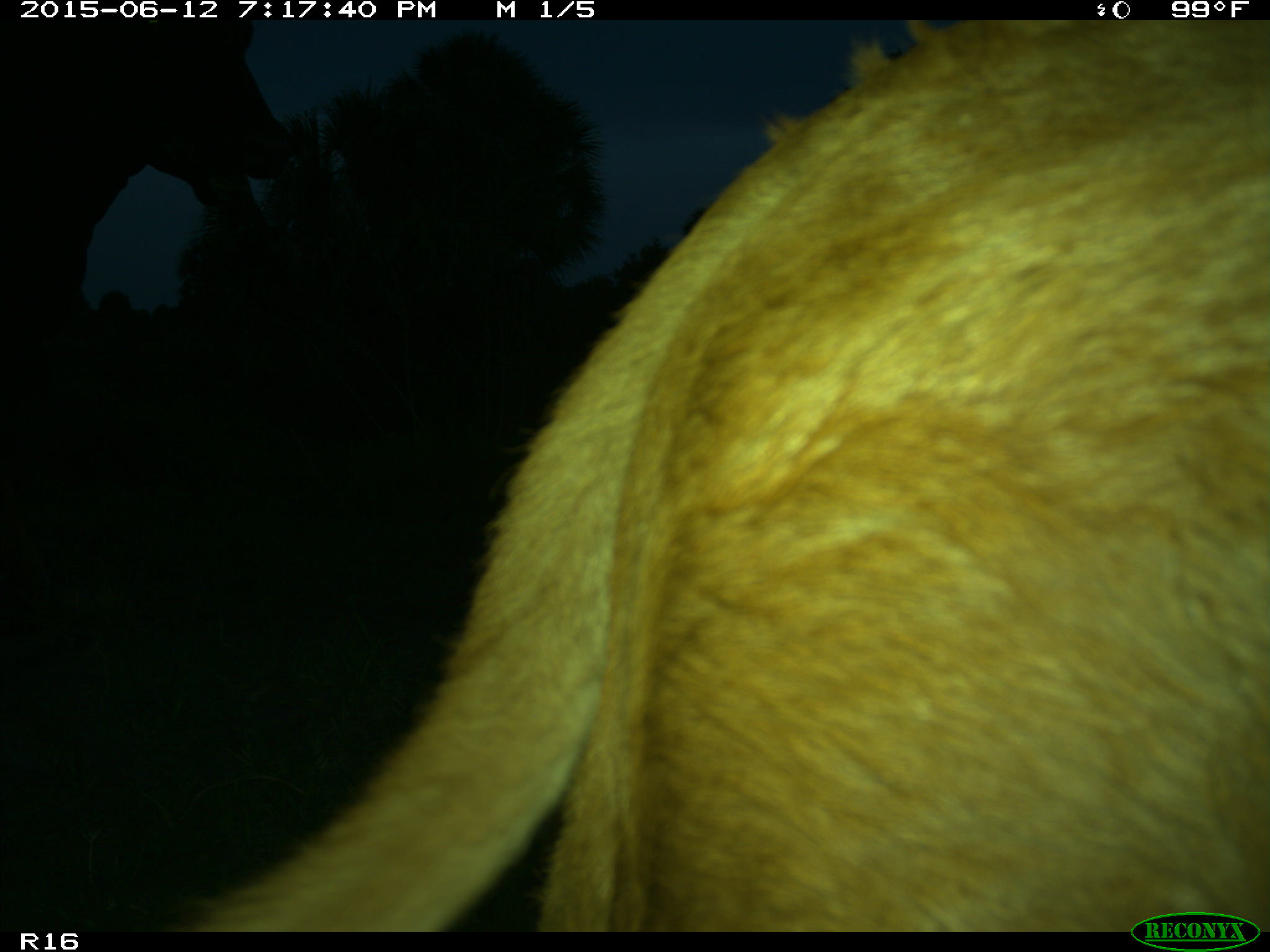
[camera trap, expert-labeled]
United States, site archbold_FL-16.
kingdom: Animalia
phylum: Chordata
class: Mammalia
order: Artiodactyla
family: Bovidae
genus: Bos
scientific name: Bos taurus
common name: domestic cow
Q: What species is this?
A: Bos taurus (domestic cow).